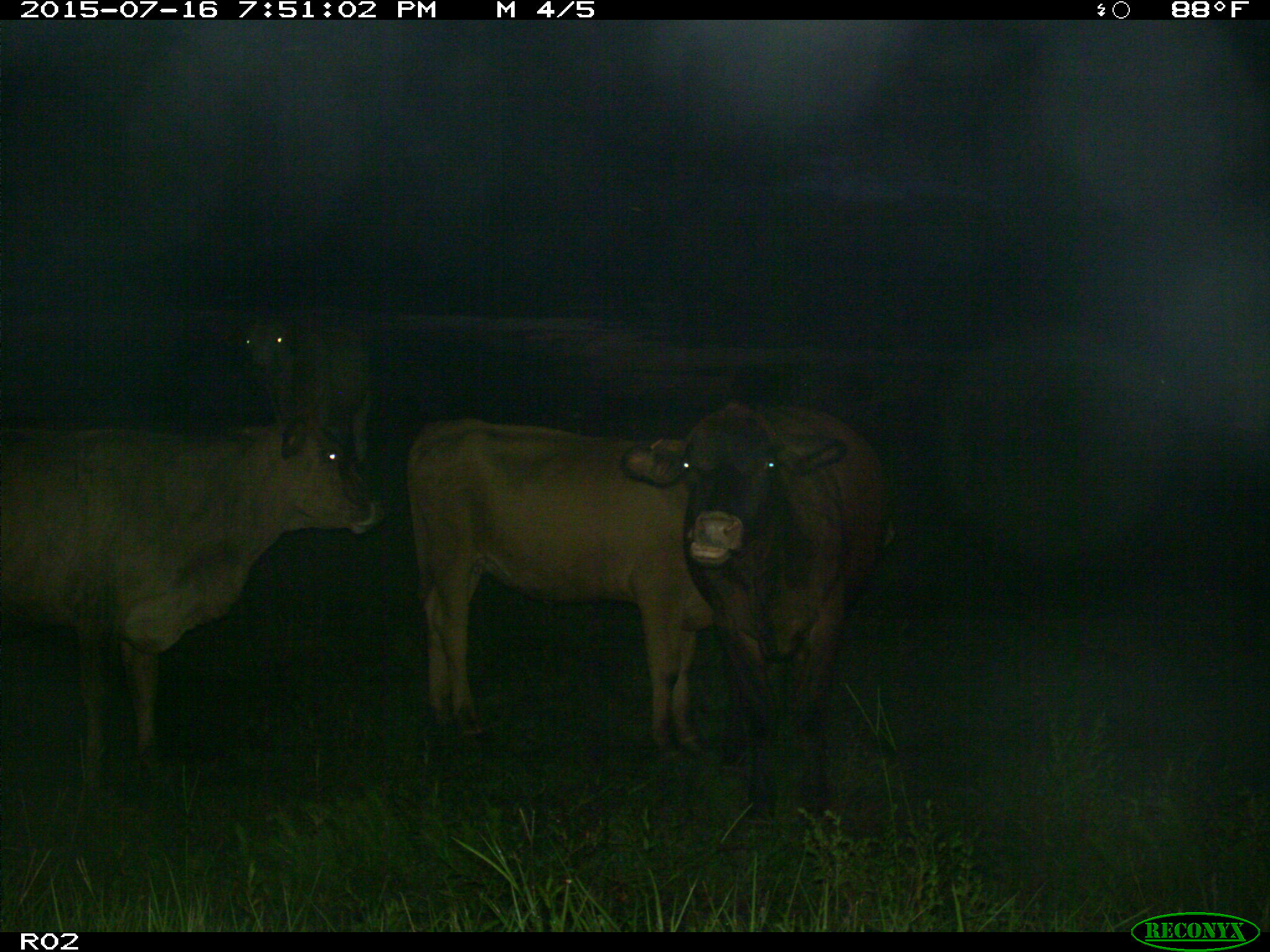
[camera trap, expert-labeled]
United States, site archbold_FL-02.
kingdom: Animalia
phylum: Chordata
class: Mammalia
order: Artiodactyla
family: Bovidae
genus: Bos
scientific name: Bos taurus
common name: domestic cow